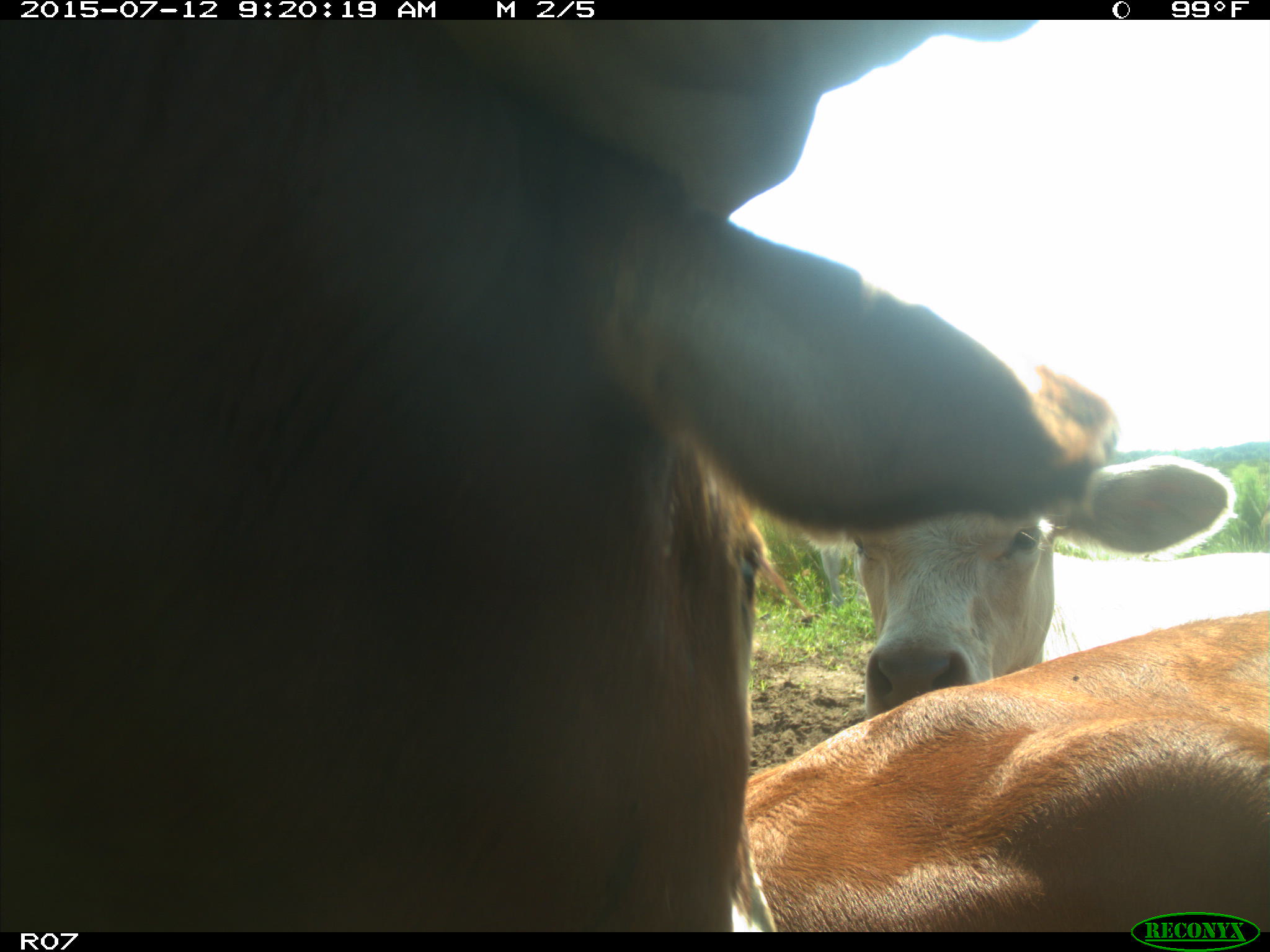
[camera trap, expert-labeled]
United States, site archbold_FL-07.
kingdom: Animalia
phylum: Chordata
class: Mammalia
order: Artiodactyla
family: Bovidae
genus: Bos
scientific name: Bos taurus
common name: domestic cow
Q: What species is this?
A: Bos taurus (domestic cow).